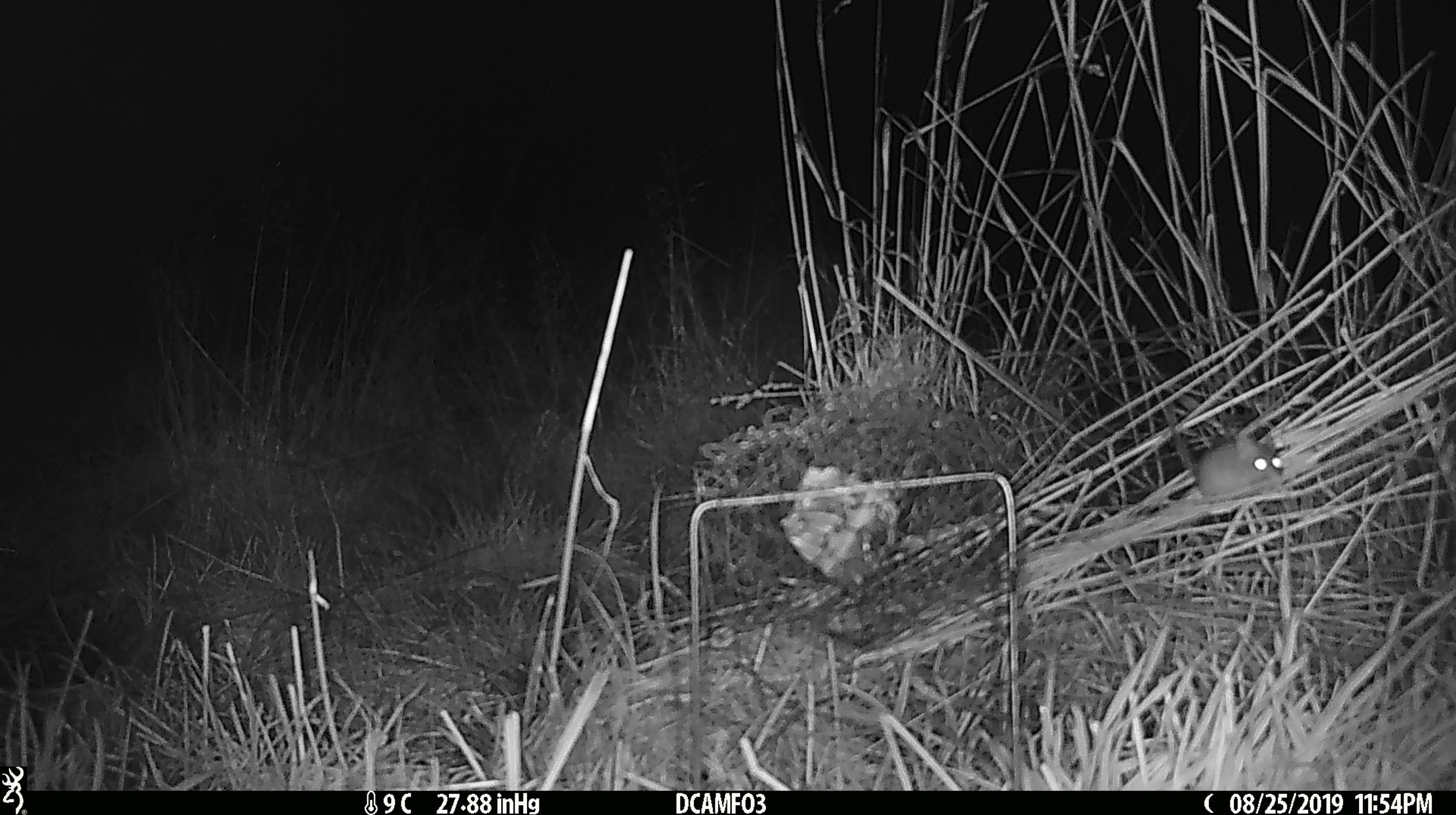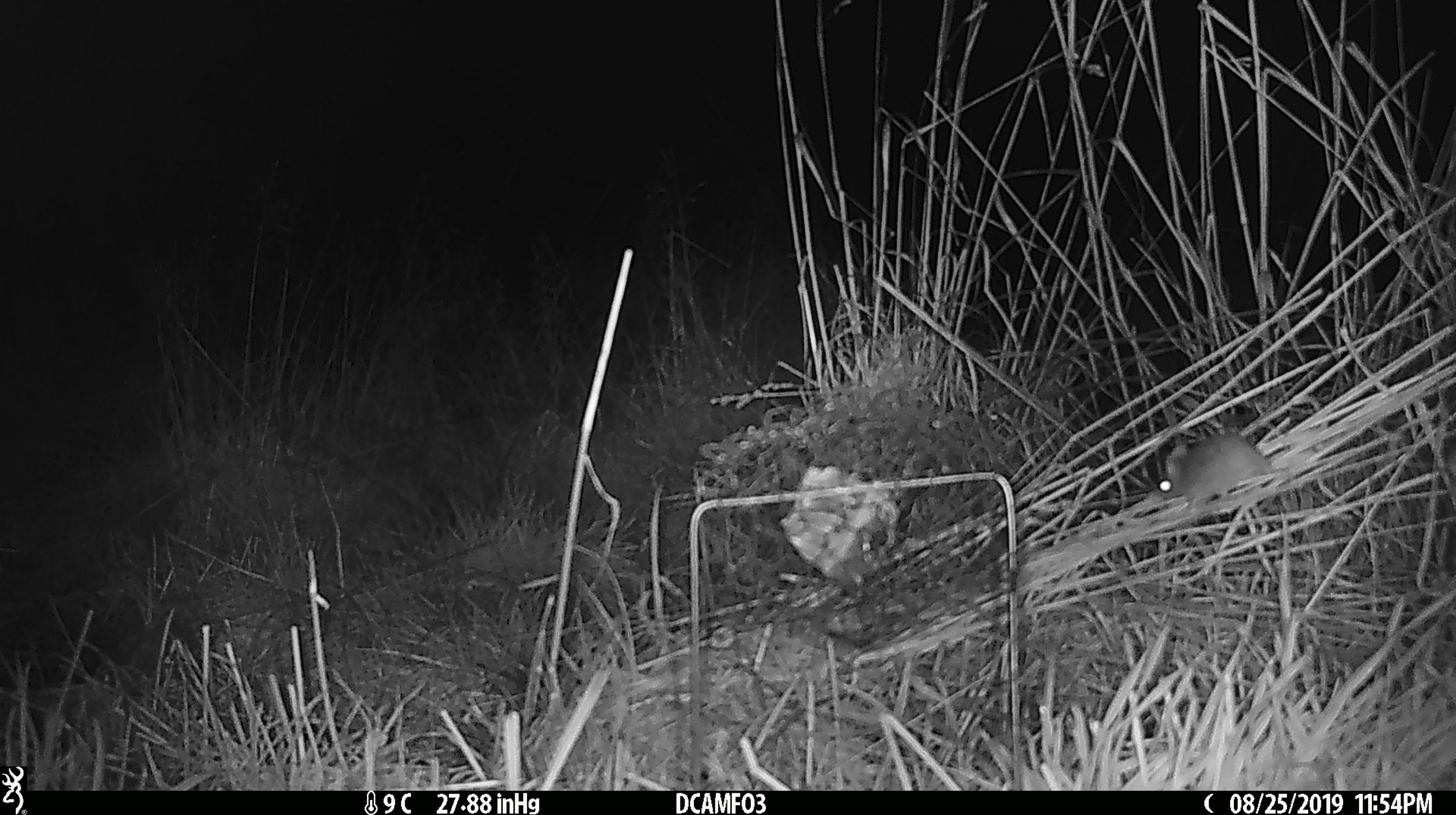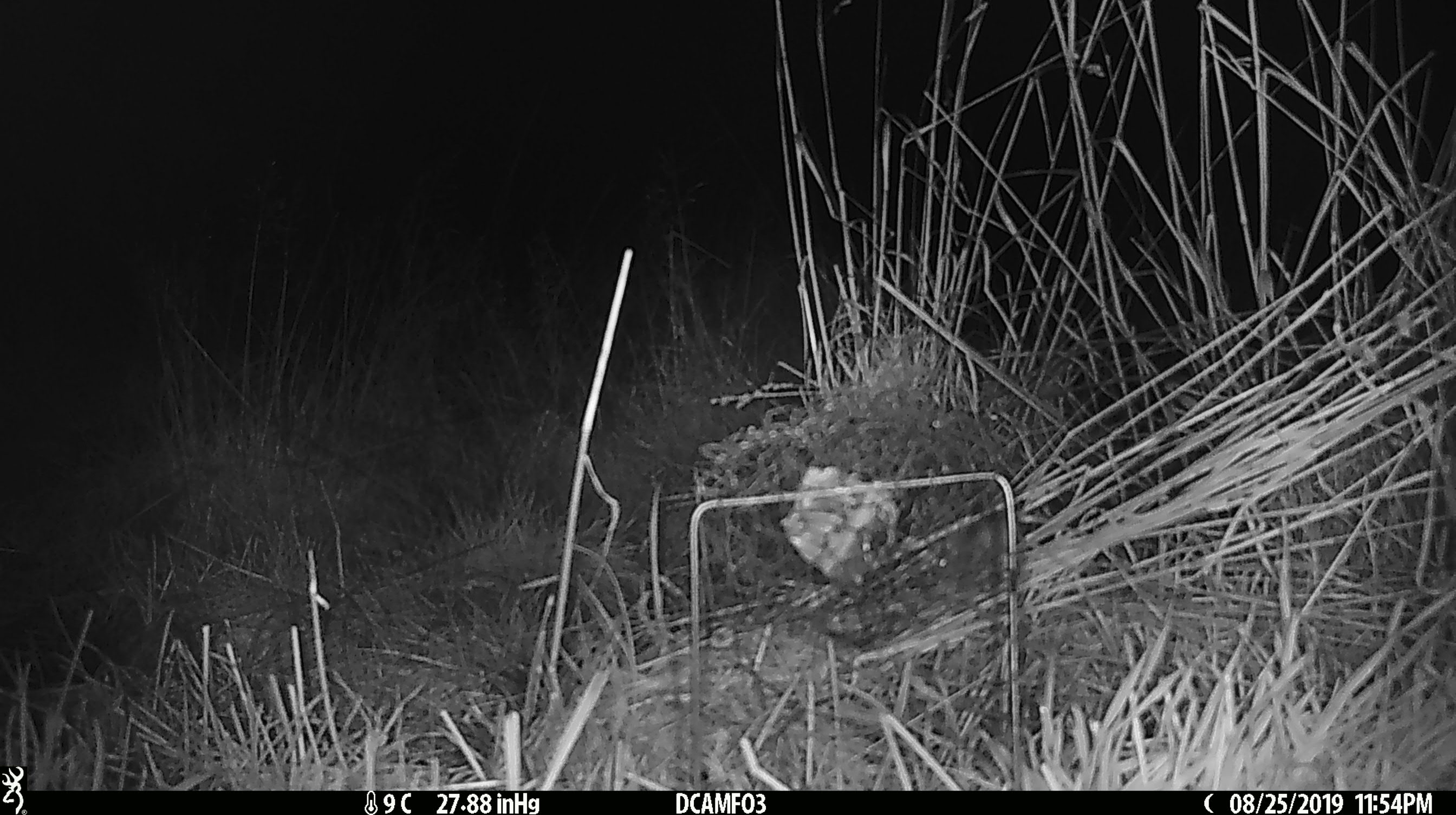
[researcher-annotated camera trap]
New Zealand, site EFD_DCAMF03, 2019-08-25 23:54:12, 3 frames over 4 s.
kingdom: Animalia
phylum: Chordata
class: Mammalia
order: Rodentia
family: Muridae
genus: Mus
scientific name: Mus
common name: mouse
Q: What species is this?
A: Mouse (Mus).